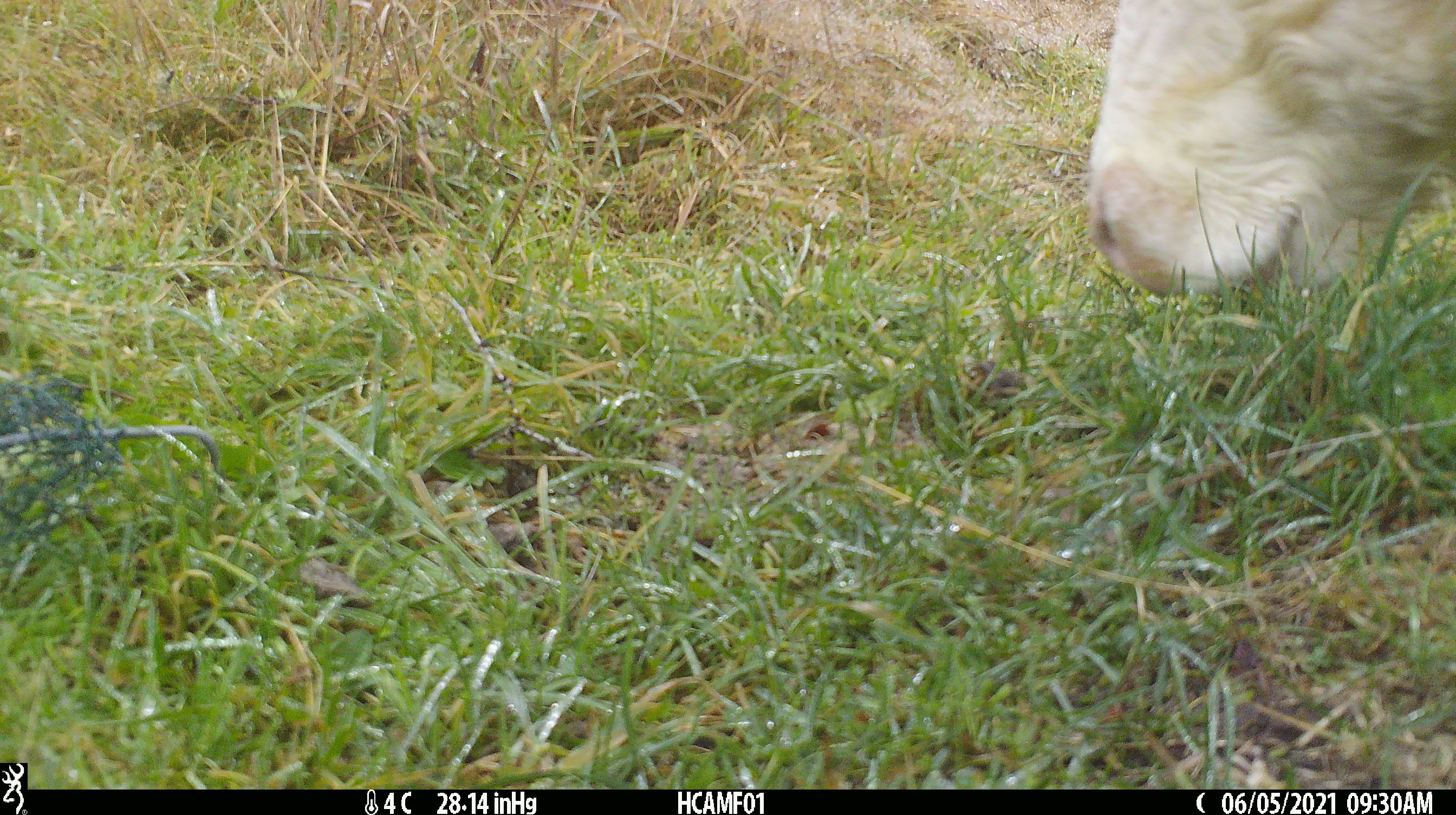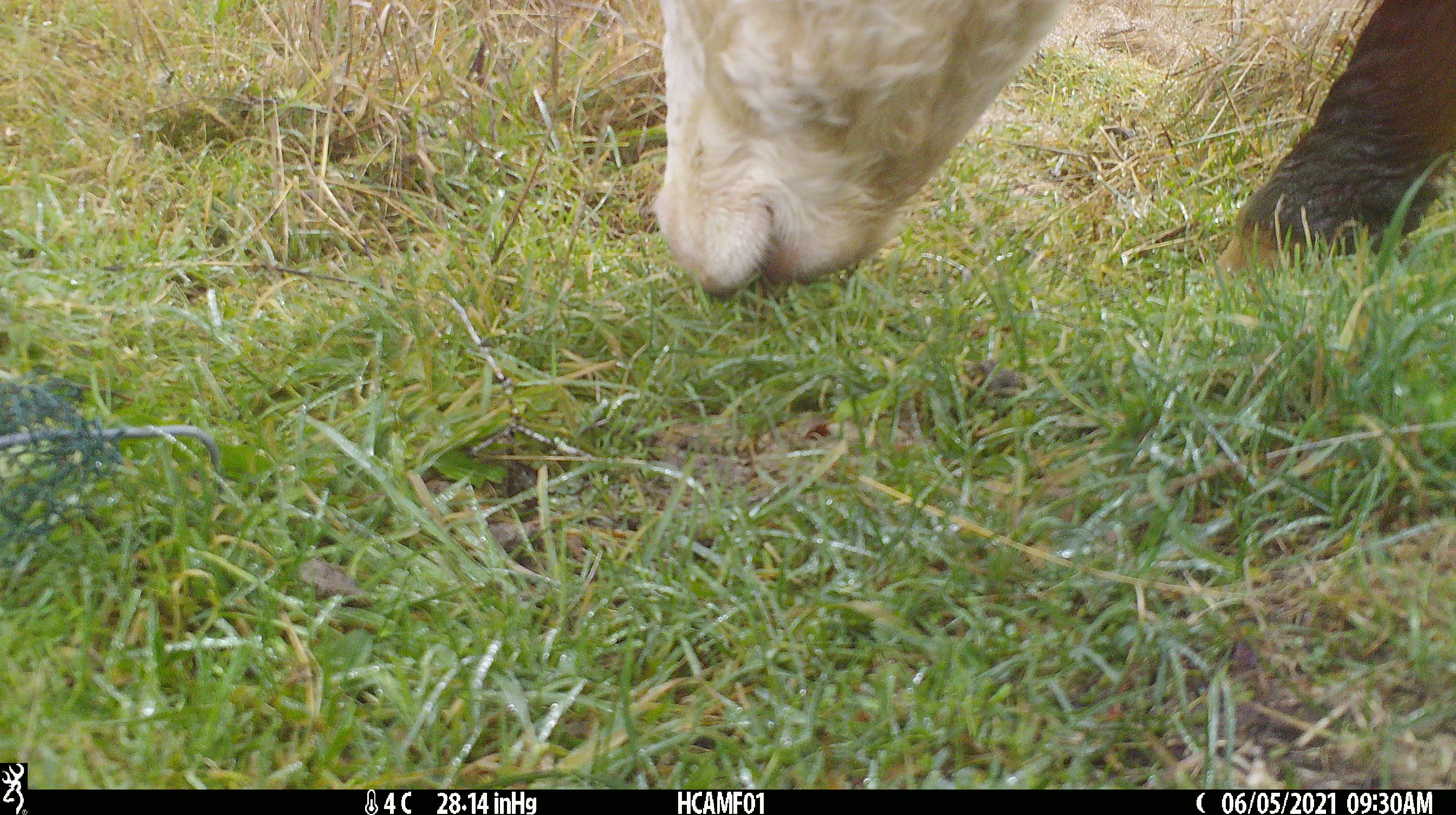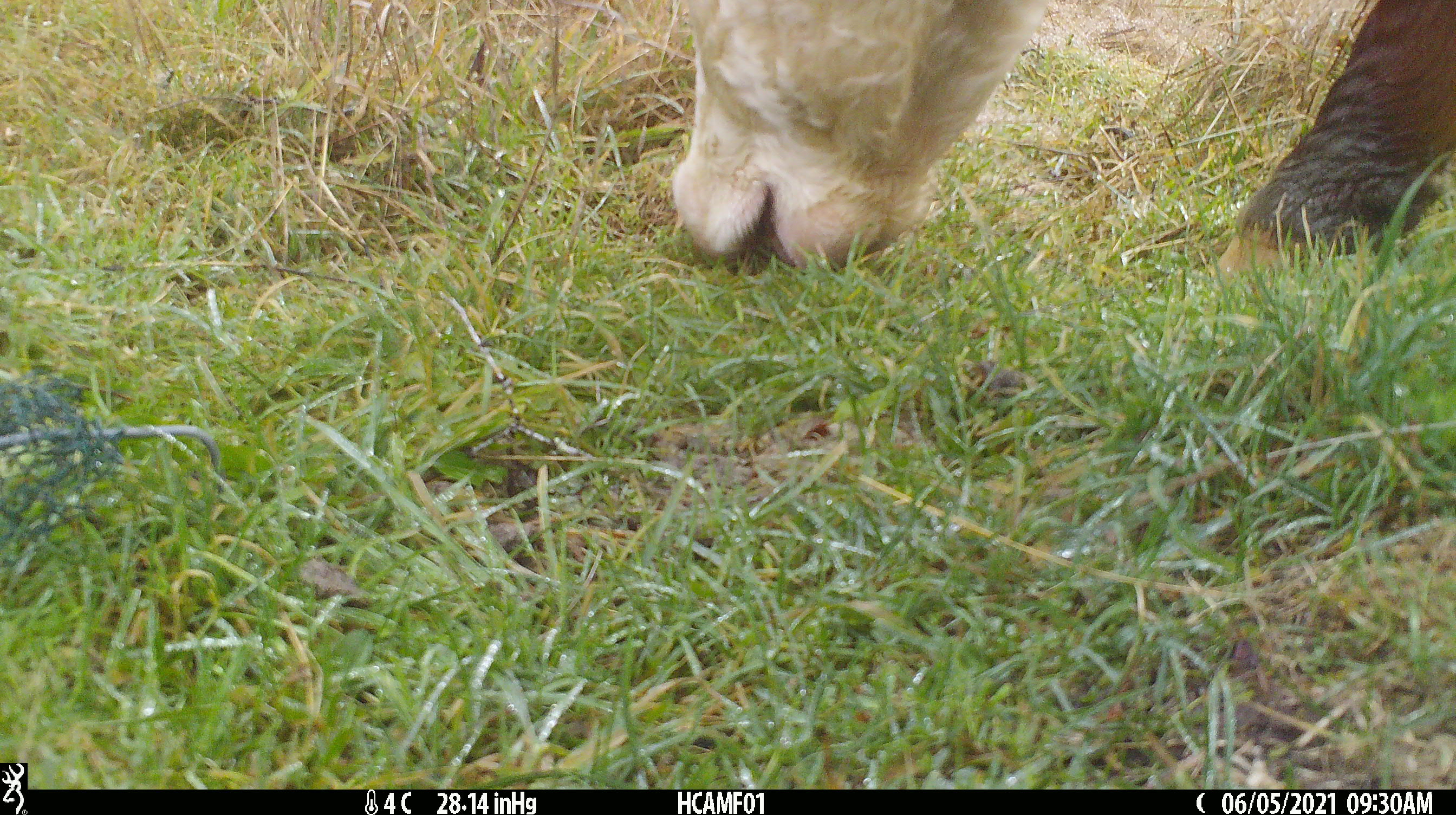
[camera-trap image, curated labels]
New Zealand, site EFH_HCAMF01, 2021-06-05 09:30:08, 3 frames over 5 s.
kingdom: Animalia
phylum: Chordata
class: Mammalia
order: Artiodactyla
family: Bovidae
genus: Bos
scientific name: Bos taurus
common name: domestic cow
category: cow